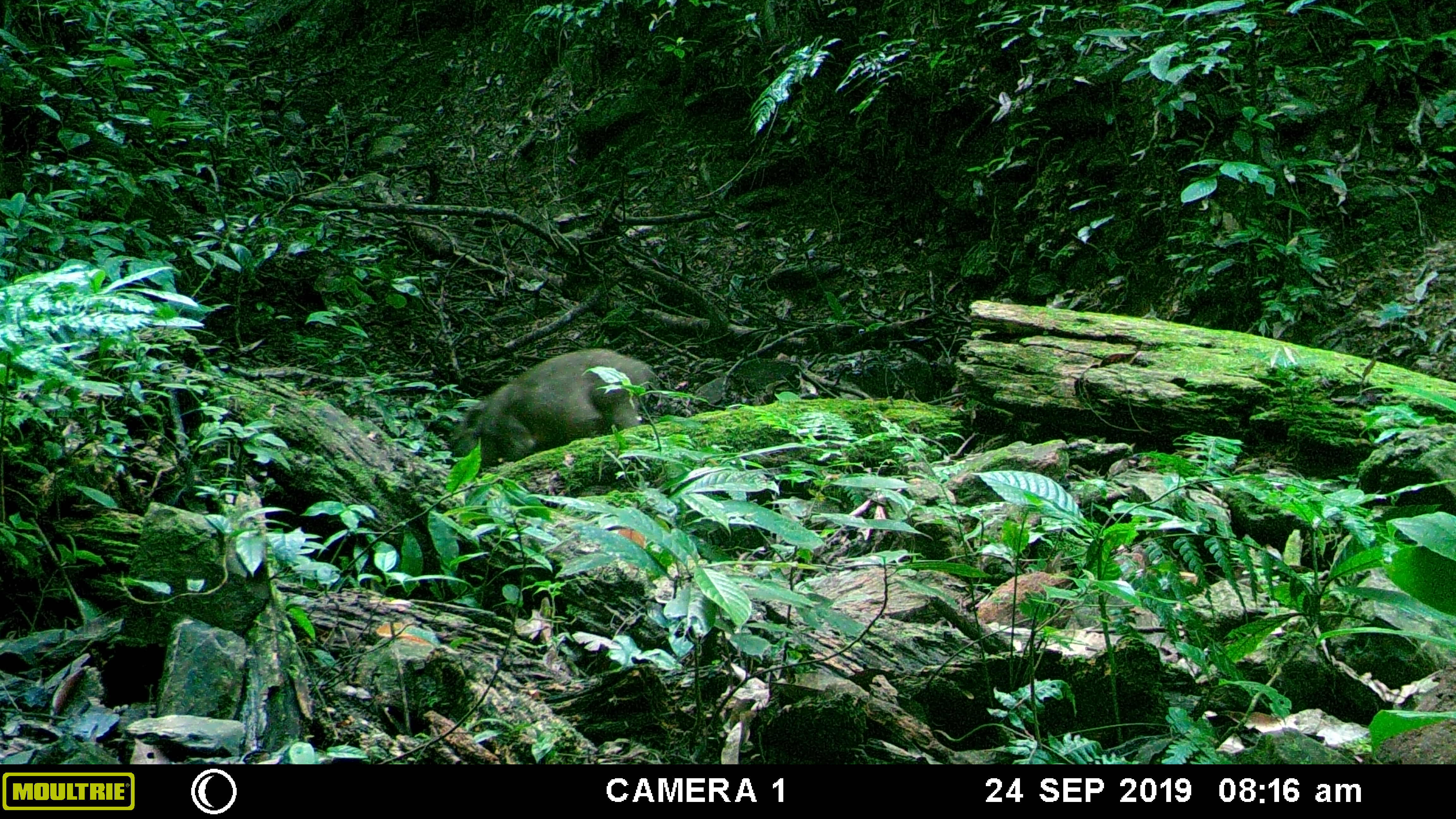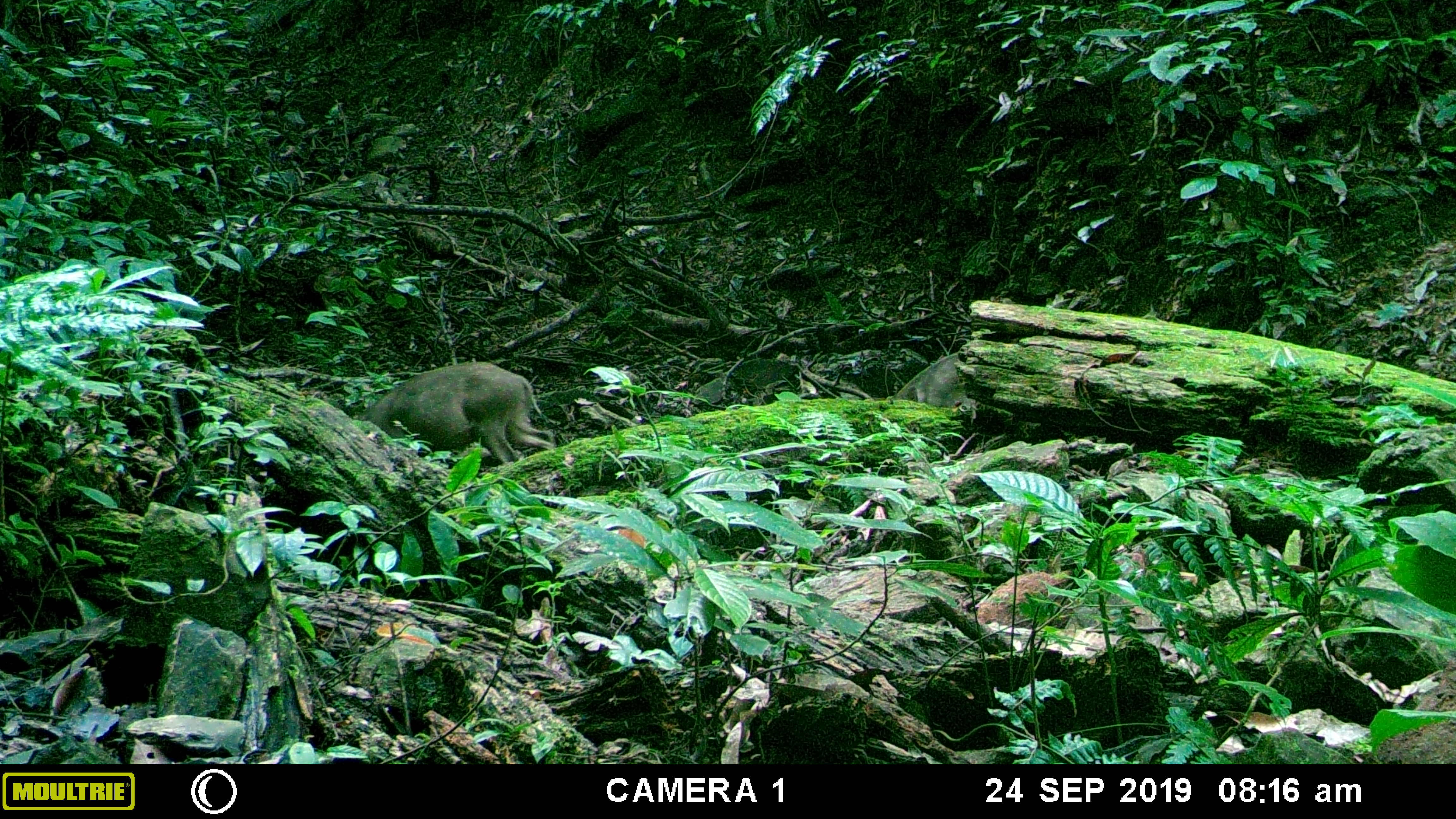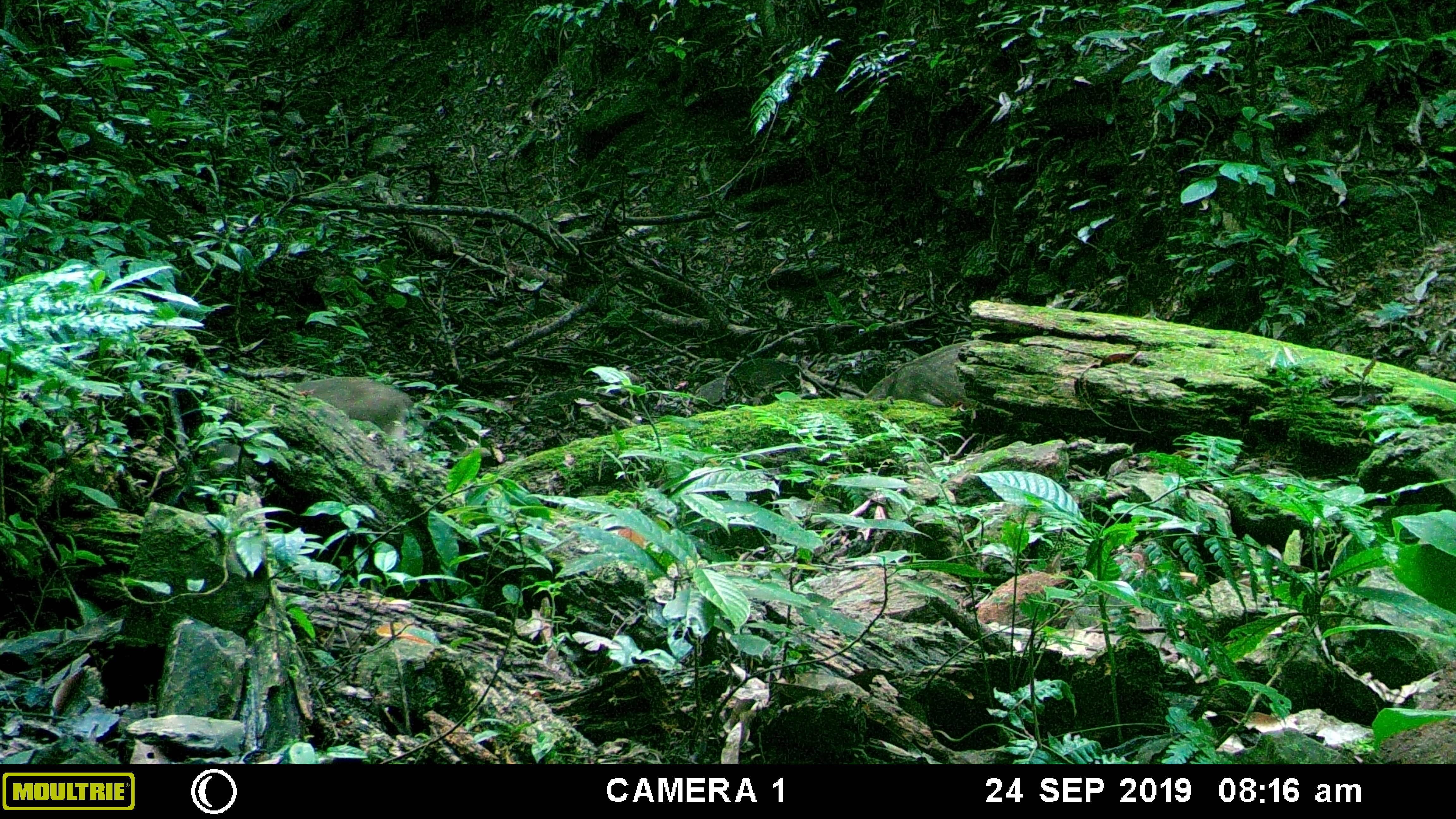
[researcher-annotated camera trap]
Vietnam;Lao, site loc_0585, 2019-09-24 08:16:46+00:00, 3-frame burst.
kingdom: Animalia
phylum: Chordata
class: Mammalia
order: Artiodactyla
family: Suidae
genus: Sus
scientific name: Sus scrofa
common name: eurasian wild pig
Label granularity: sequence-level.